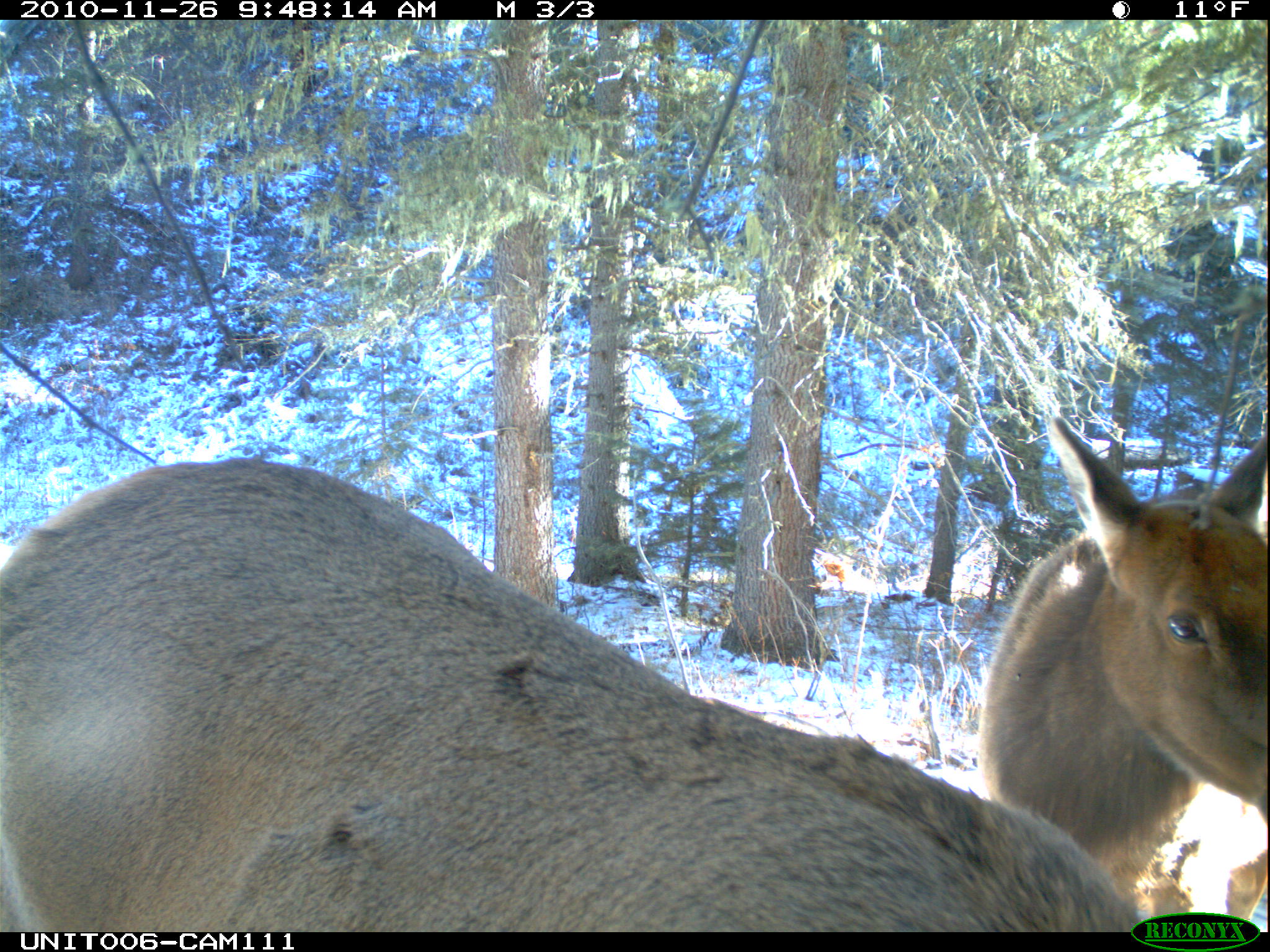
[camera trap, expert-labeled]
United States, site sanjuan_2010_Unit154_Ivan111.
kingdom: Animalia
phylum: Chordata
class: Mammalia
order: Artiodactyla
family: Cervidae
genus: Cervus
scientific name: Cervus elaphus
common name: red deer